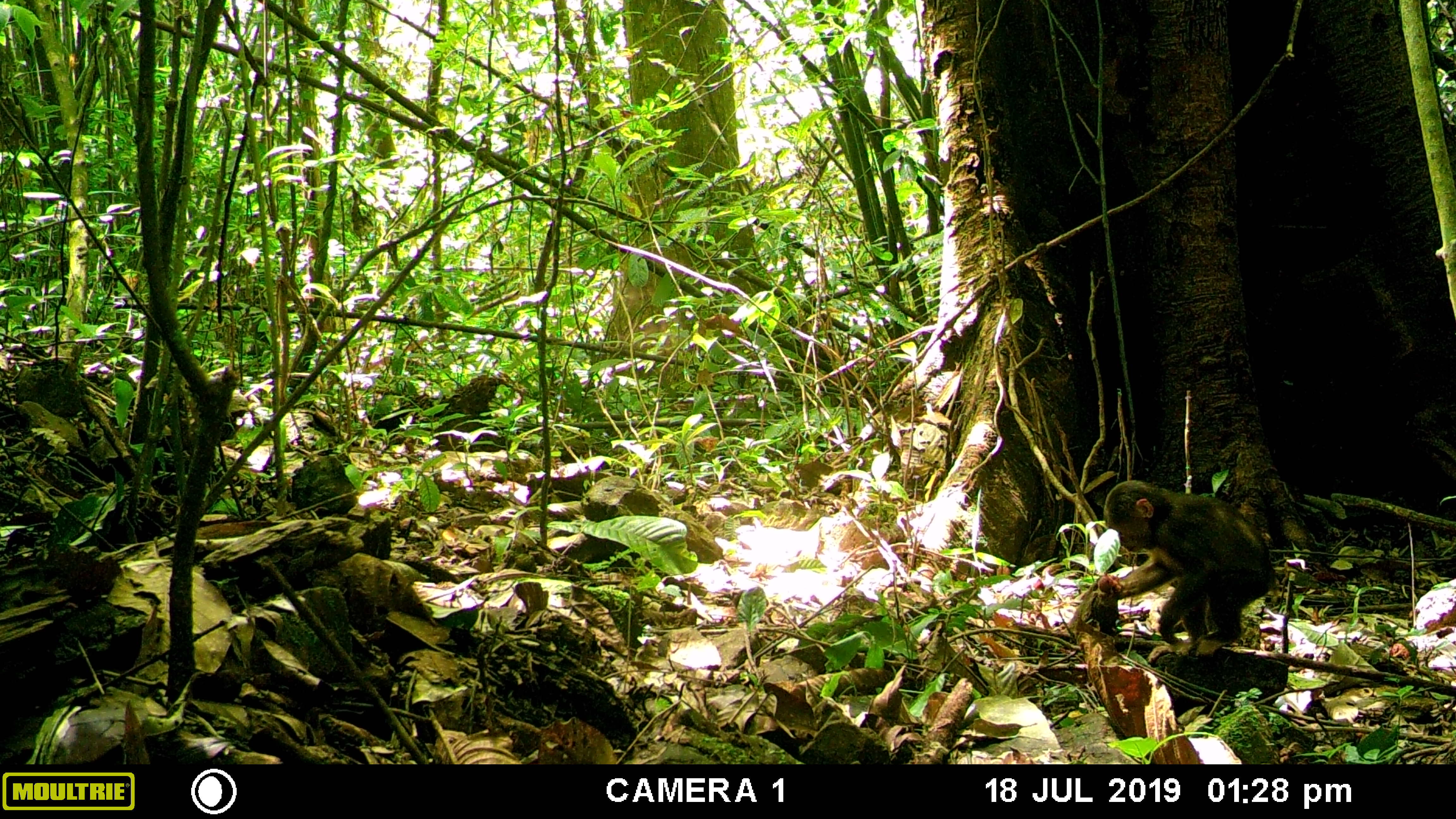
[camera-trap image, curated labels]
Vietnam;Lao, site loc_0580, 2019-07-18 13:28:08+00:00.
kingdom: Animalia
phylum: Chordata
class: Mammalia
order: Primates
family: Cercopithecidae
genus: Macaca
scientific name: Macaca arctoides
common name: stump-tailed macaque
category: stump tailed macaque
Stump tailed macaque (stump-tailed macaque) (Macaca arctoides). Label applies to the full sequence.